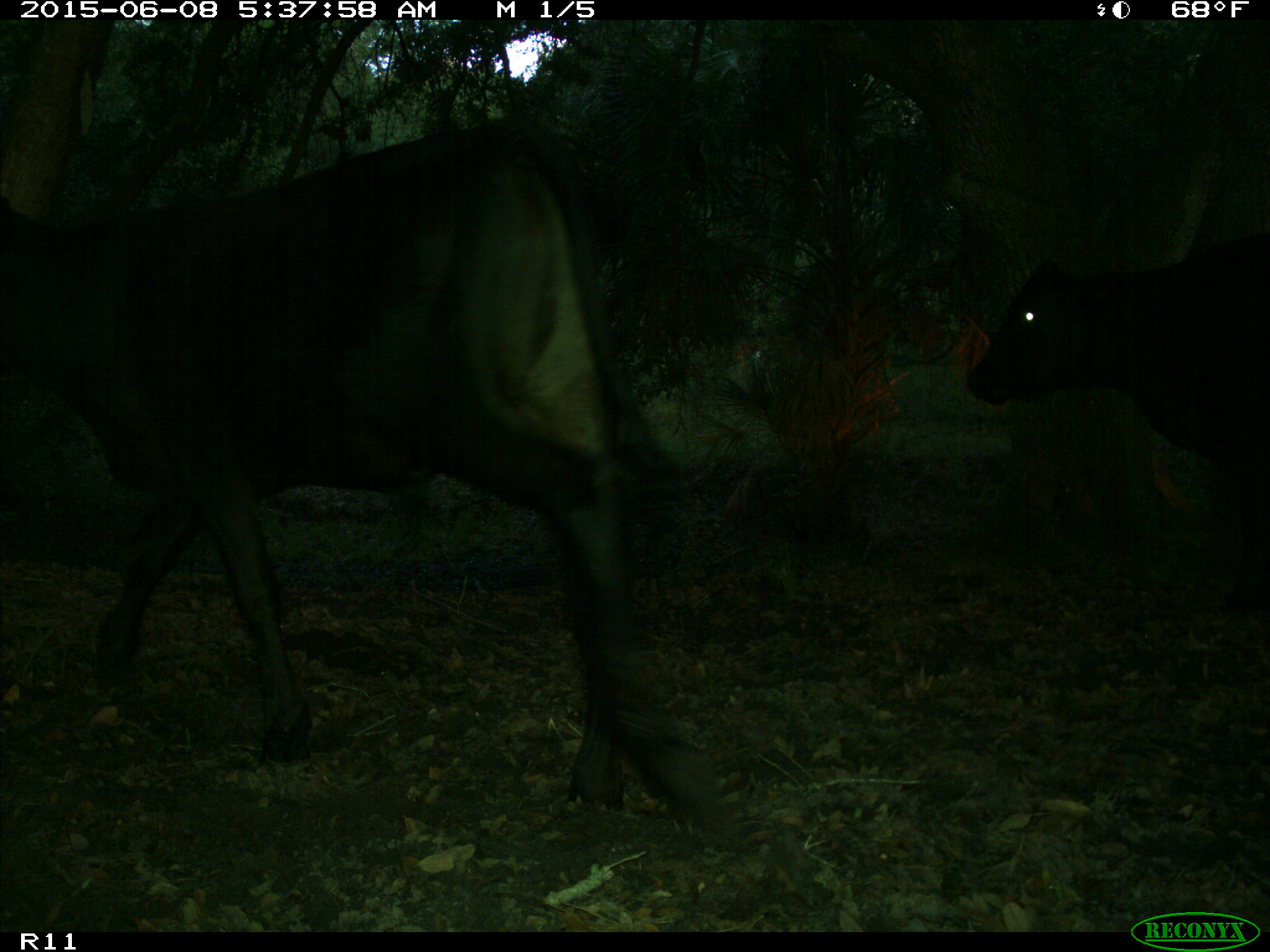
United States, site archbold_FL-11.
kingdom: Animalia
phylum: Chordata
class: Mammalia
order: Artiodactyla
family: Bovidae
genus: Bos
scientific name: Bos taurus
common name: domestic cow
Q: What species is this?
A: Bos taurus (domestic cow).